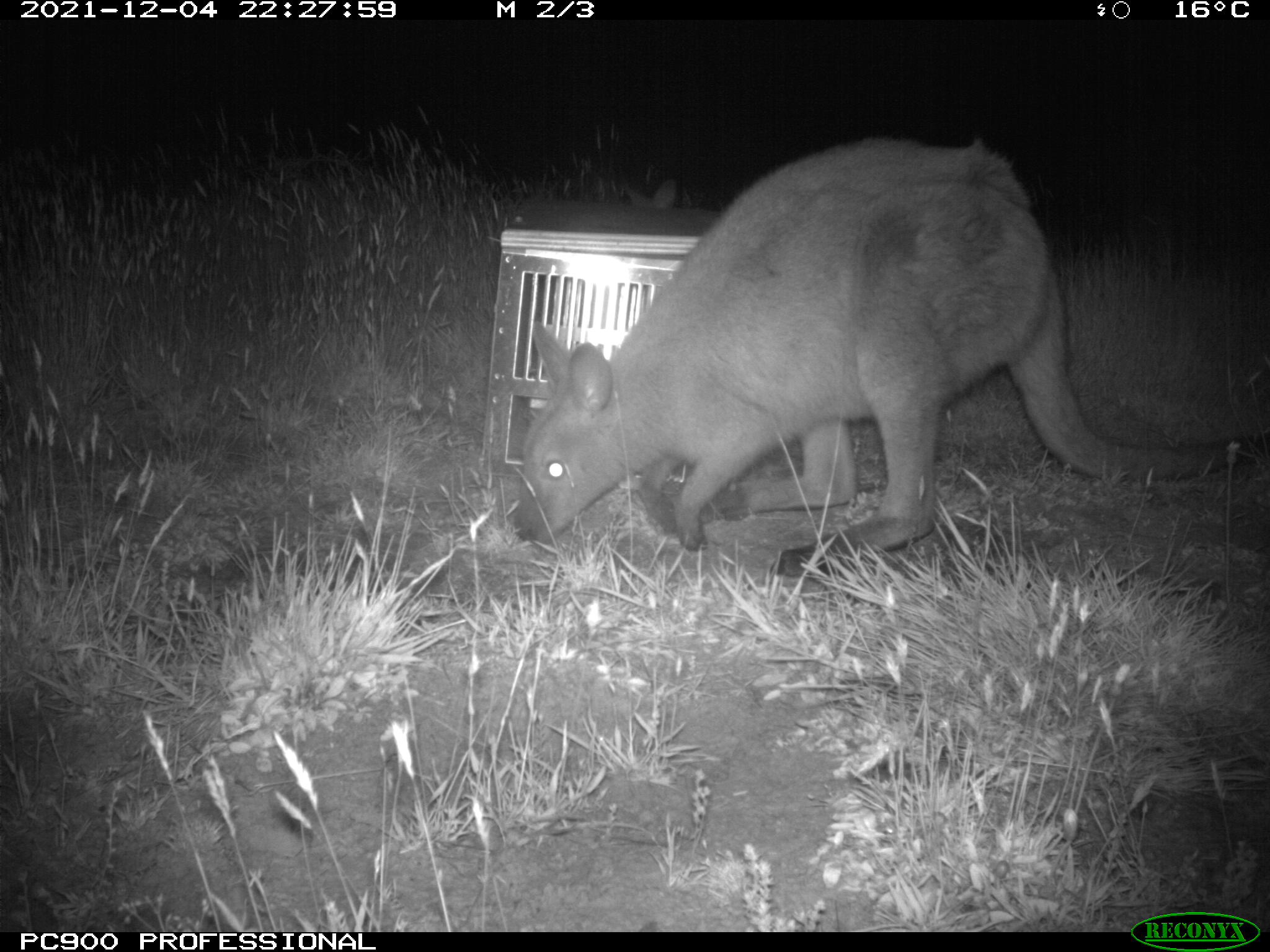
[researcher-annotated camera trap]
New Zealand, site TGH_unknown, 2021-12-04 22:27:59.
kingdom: Animalia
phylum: Chordata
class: Mammalia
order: Diprotodontia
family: Macropodidae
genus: Notamacropus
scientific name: Notamacropus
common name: wallaby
Wallaby (Notamacropus).